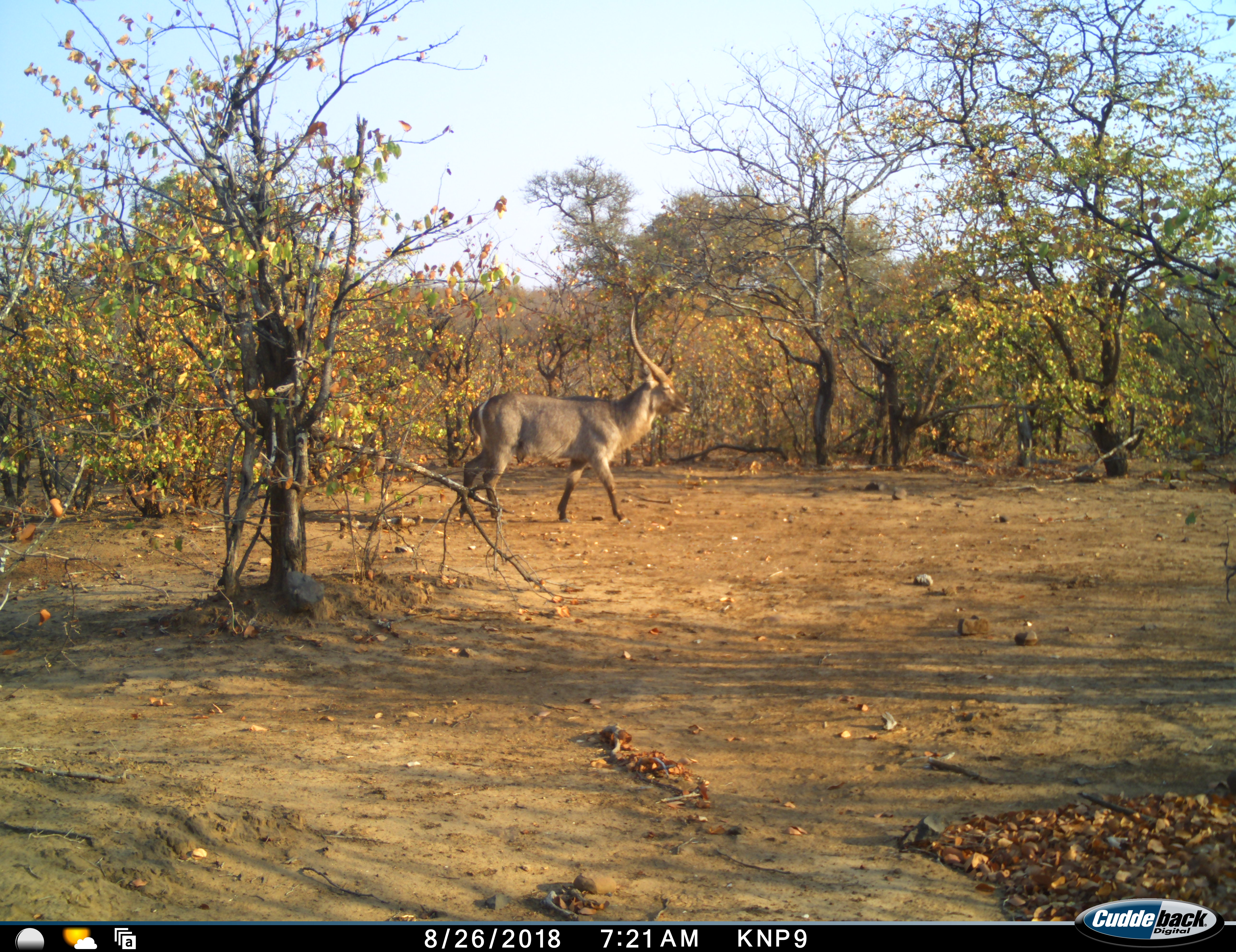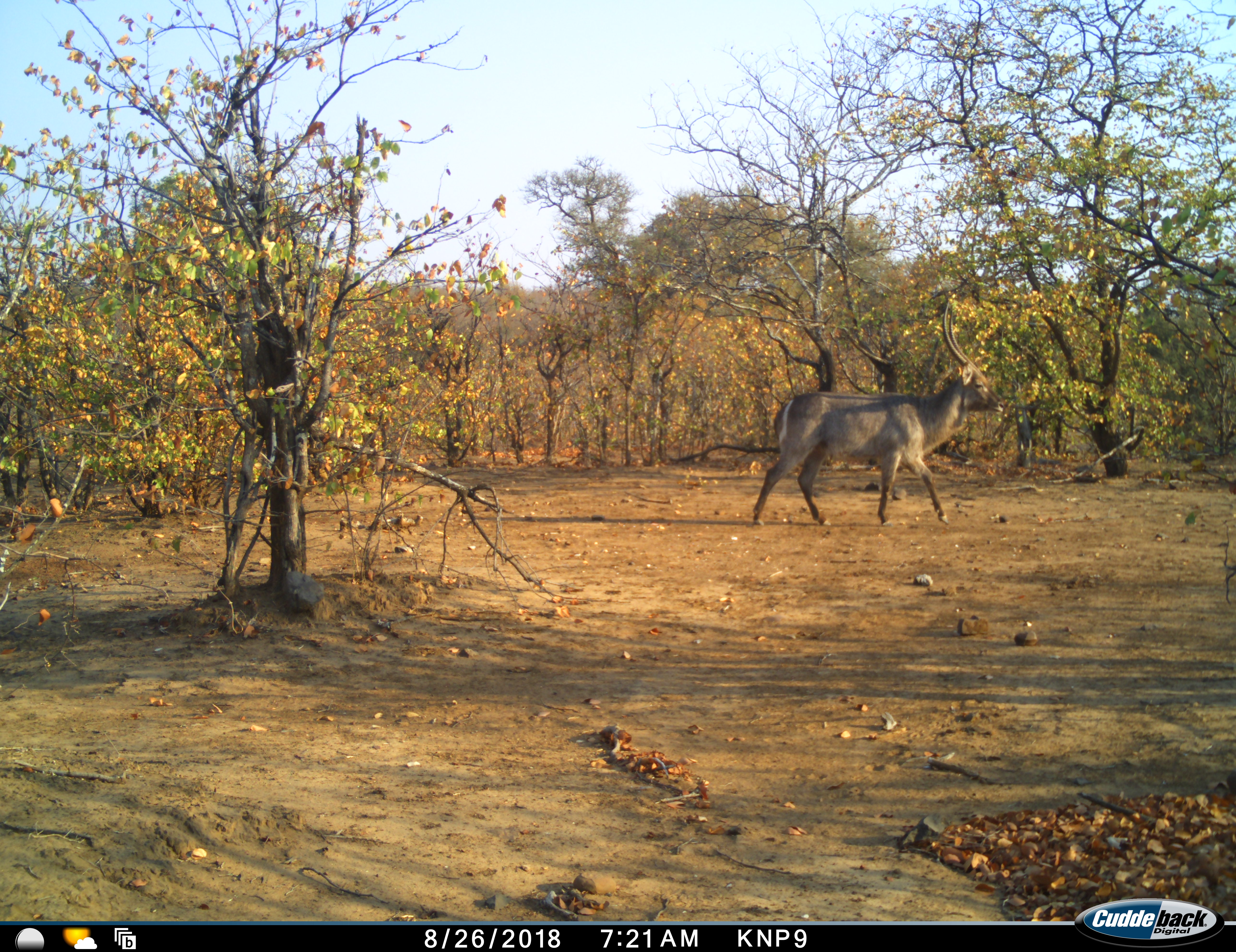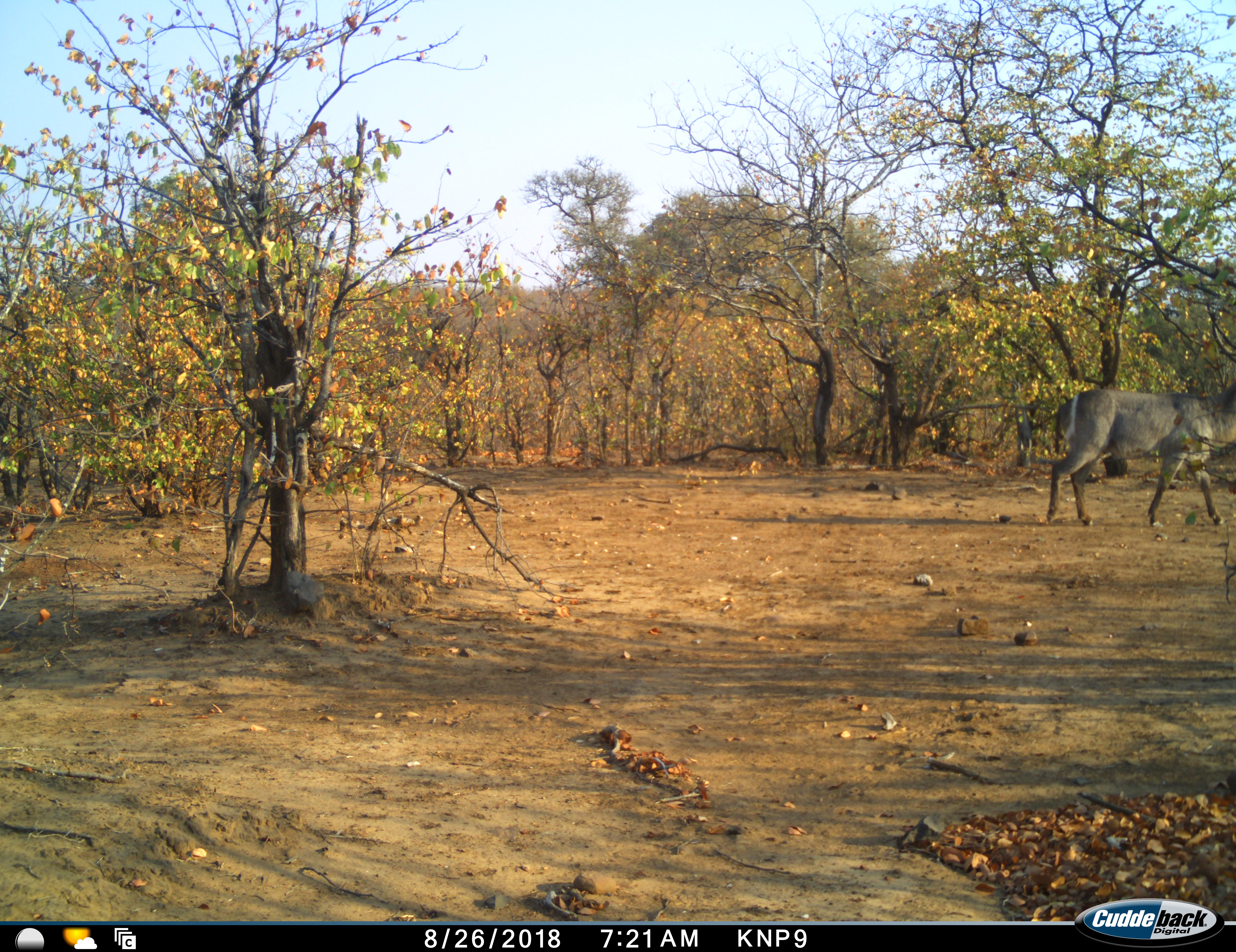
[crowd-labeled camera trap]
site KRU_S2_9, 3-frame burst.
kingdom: Animalia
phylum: Chordata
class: Mammalia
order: Artiodactyla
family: Bovidae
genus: Kobus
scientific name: Kobus ellipsiprymnus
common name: waterbuck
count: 1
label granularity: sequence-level